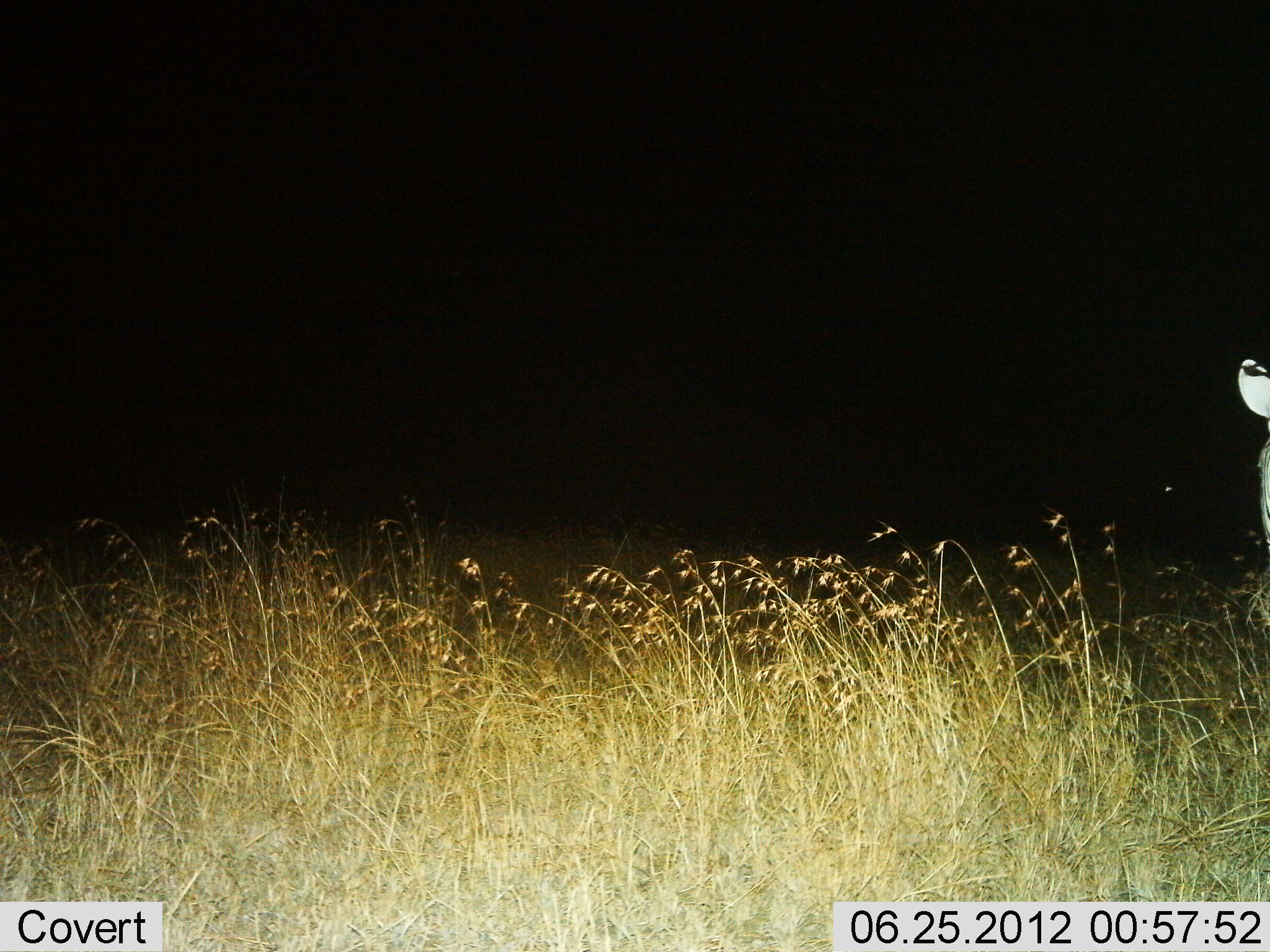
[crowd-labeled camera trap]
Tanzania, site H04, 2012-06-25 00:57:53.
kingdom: Animalia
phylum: Chordata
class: Mammalia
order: Perissodactyla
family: Equidae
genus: Equus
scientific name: Equus quagga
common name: plains zebra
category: zebra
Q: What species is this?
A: Zebra (plains zebra) (Equus quagga).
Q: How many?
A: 1.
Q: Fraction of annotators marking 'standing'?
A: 90%.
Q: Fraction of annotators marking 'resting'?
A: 0%.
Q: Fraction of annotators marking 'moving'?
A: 10%.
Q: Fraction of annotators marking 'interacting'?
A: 0%.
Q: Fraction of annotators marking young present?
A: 0%.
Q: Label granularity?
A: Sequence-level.